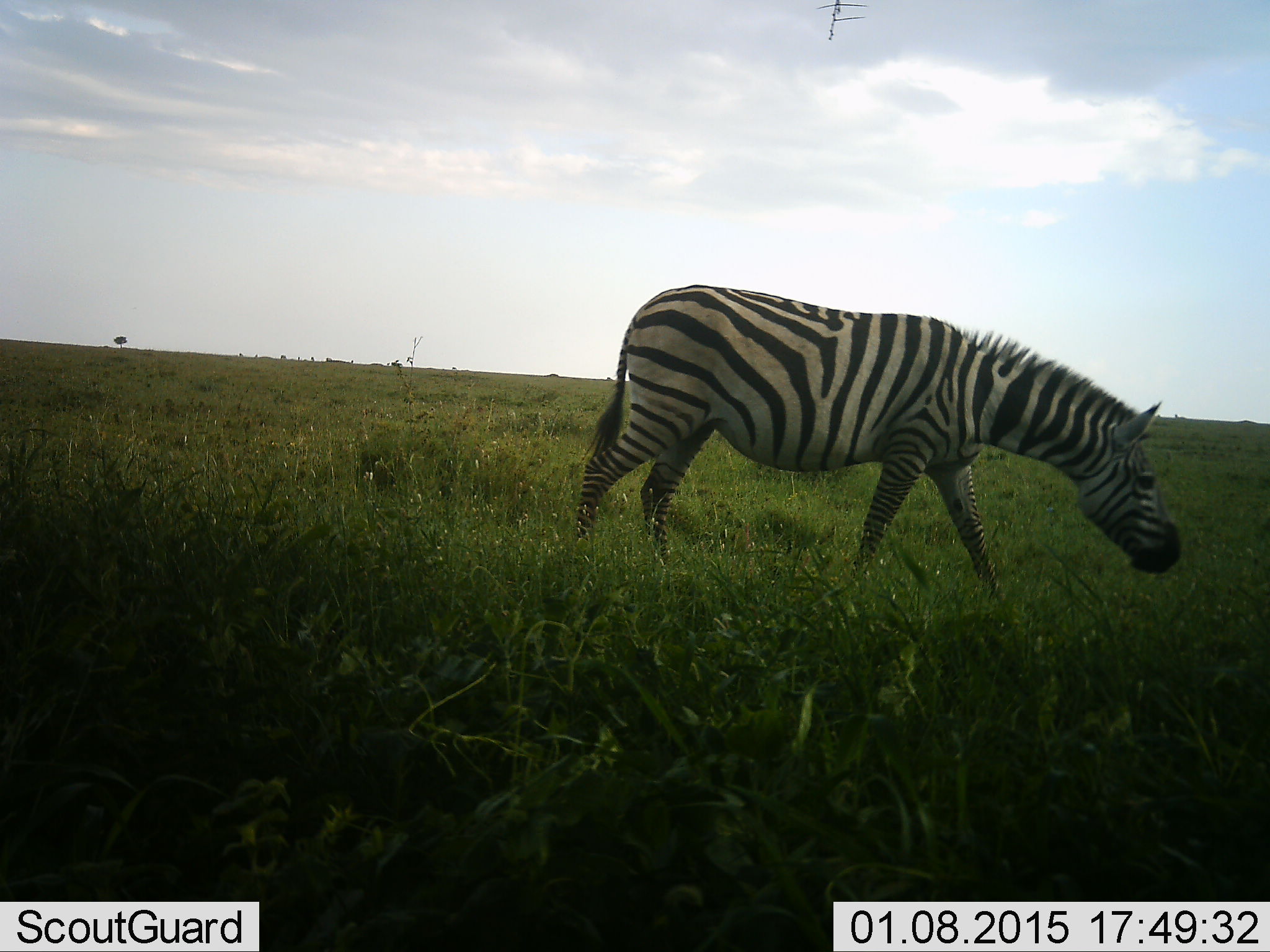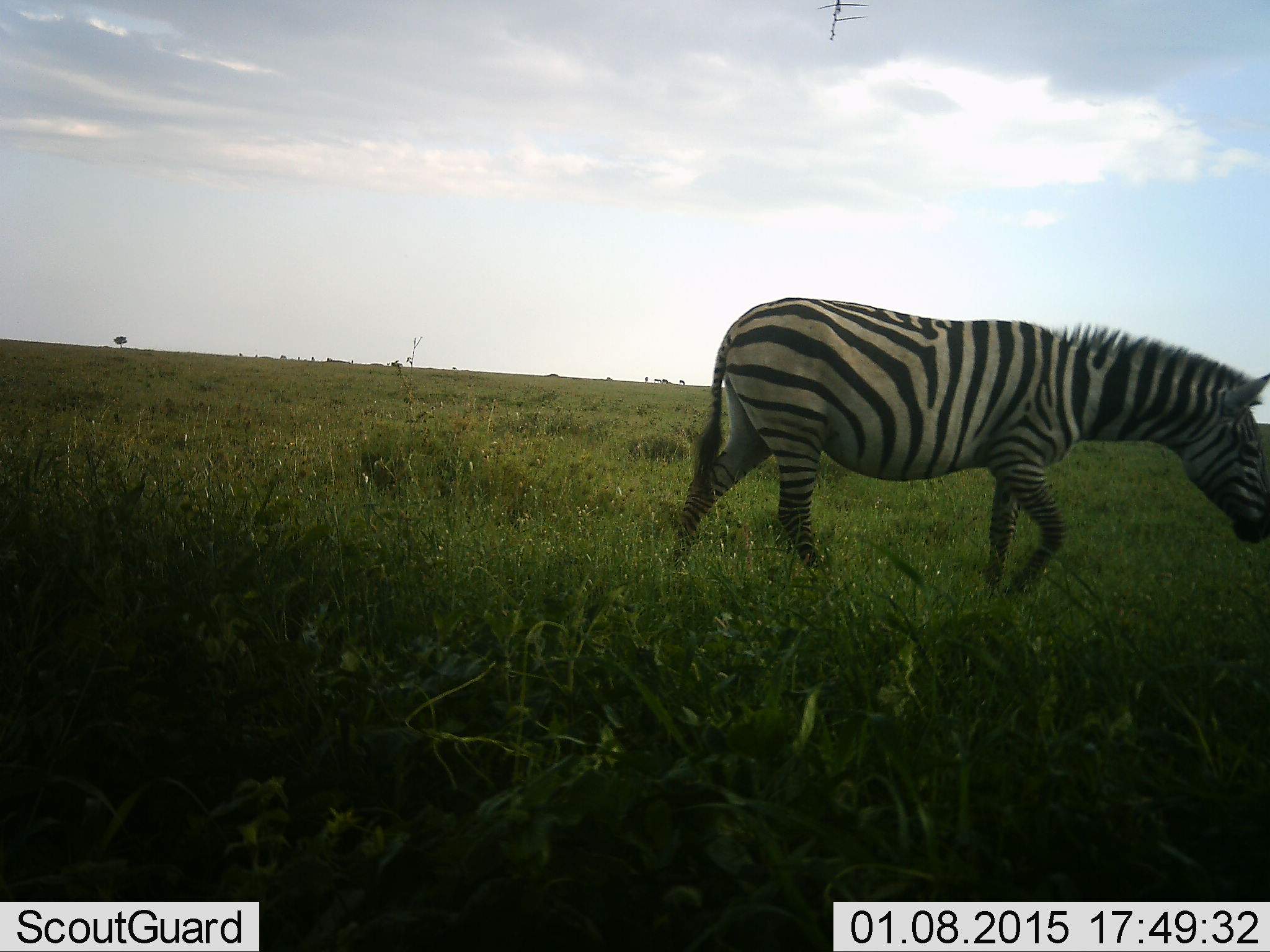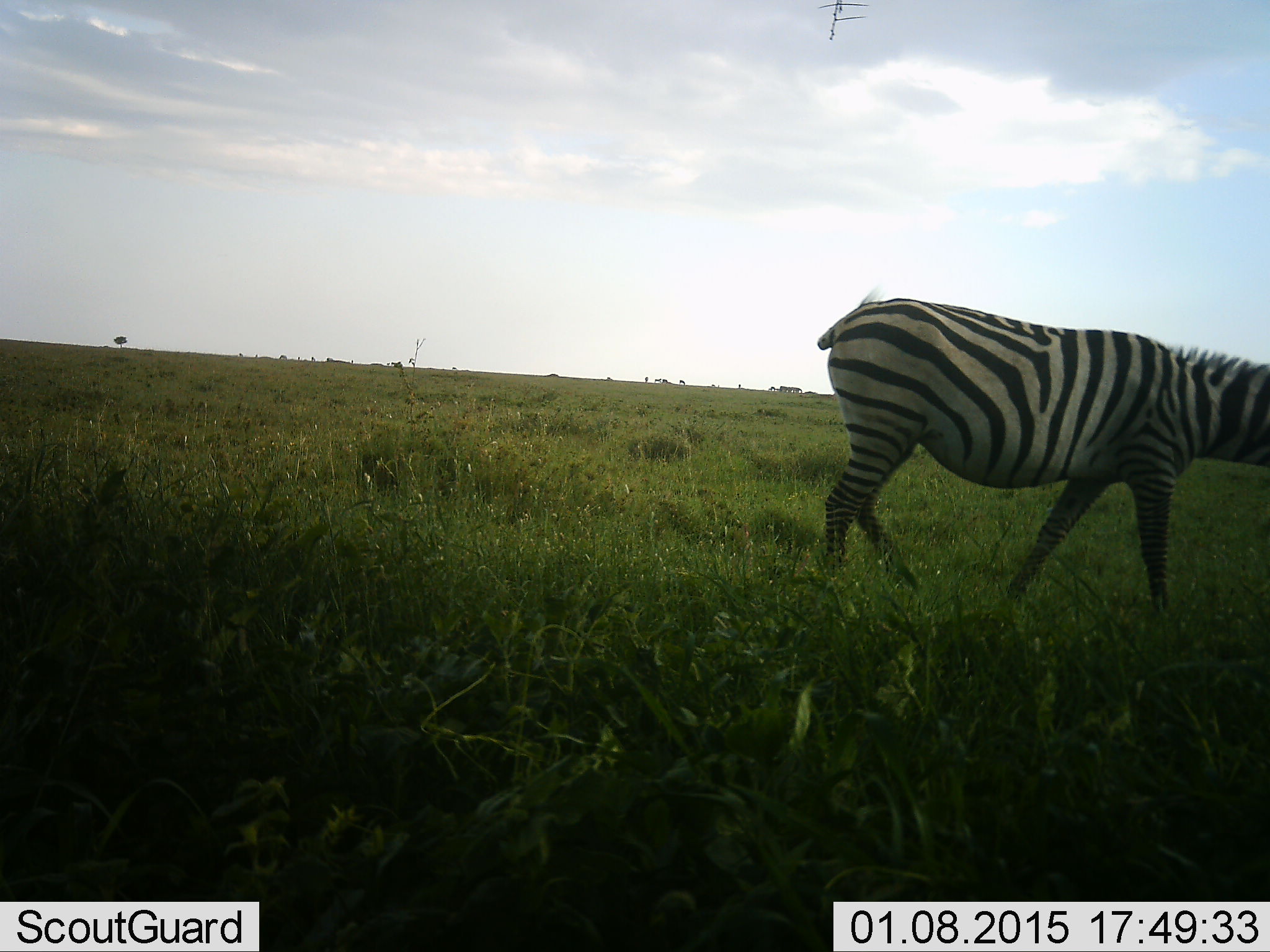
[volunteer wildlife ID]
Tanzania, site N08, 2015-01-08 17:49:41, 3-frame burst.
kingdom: Animalia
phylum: Chordata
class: Mammalia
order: Perissodactyla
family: Equidae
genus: Equus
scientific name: Equus quagga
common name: plains zebra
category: zebra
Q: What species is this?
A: Zebra (plains zebra) (Equus quagga).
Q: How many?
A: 1.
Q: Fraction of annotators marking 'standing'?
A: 0%.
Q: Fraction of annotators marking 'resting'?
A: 0%.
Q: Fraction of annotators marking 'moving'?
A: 100%.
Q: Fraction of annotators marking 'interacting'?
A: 0%.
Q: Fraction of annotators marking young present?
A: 0%.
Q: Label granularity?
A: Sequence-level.